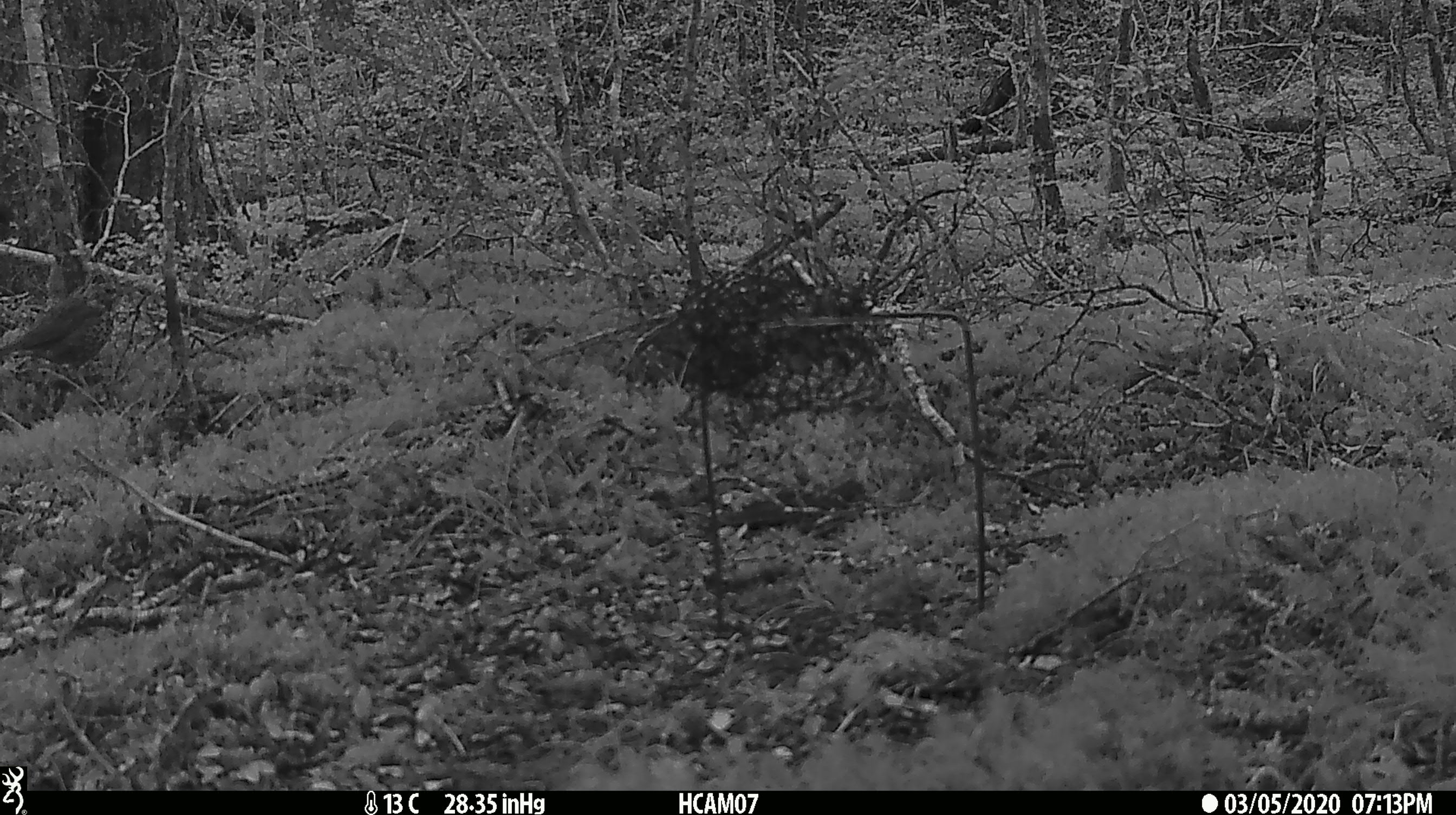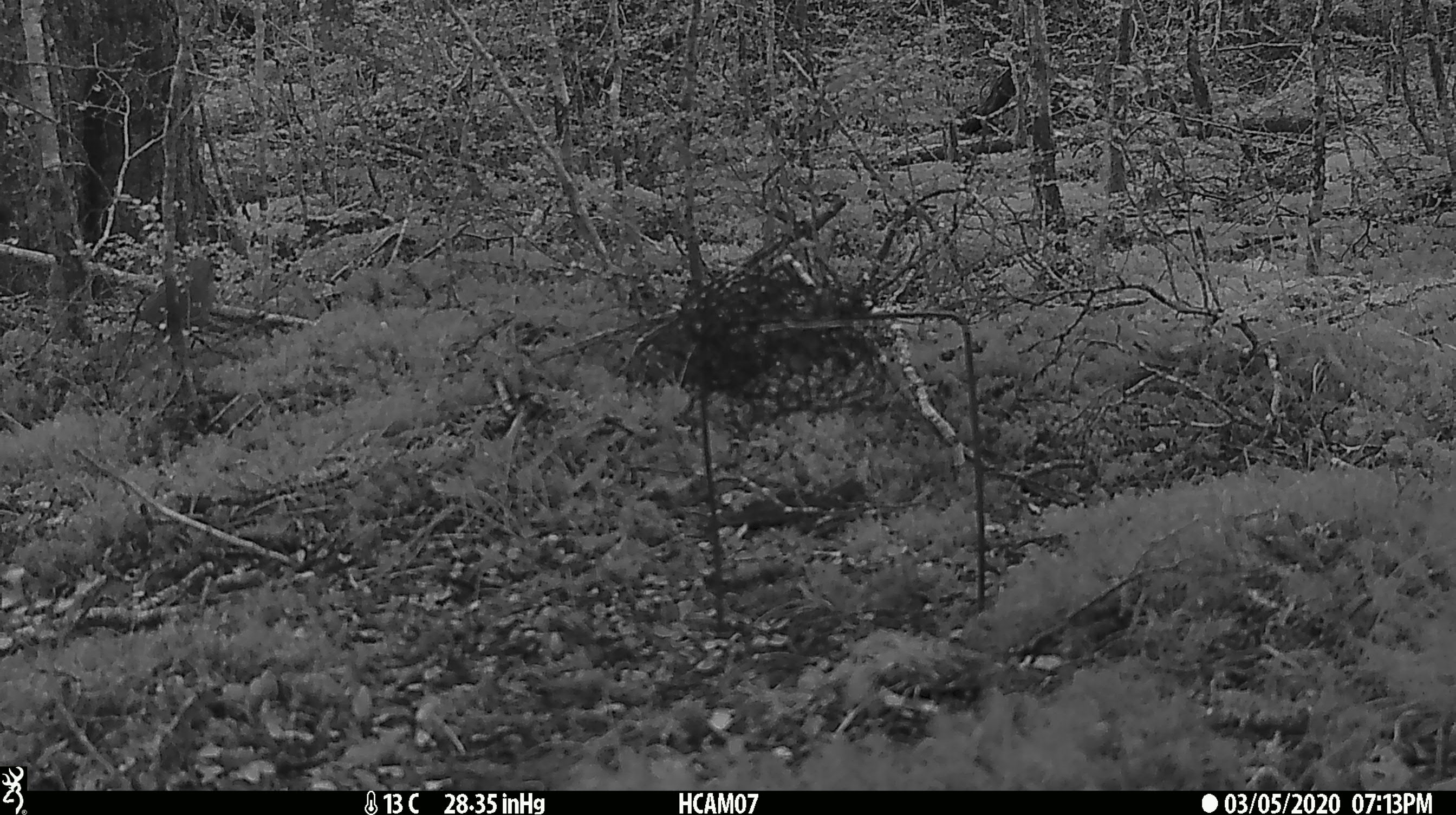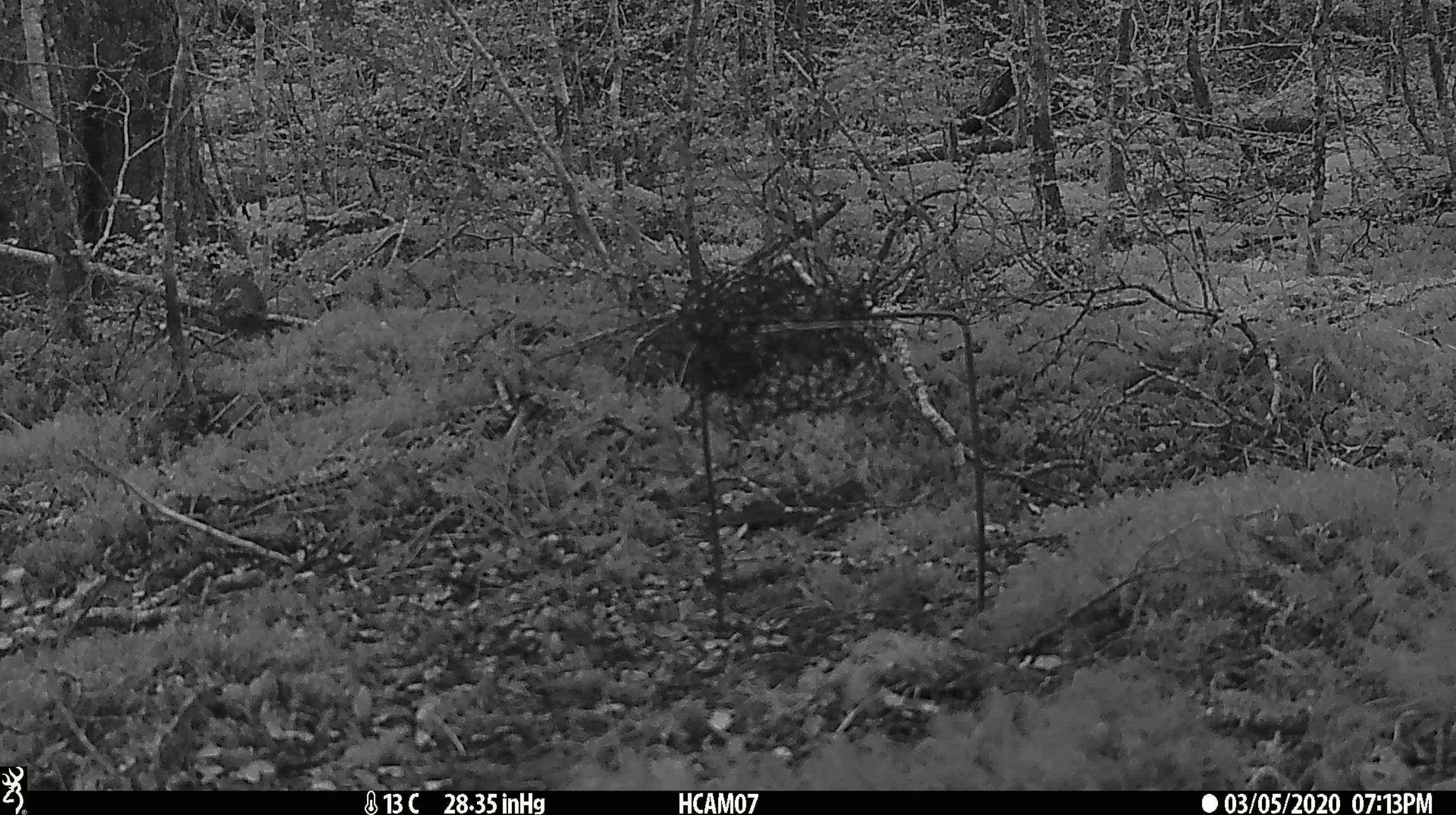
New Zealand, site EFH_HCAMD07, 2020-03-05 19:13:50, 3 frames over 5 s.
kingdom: Animalia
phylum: Chordata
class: Aves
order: Passeriformes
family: Turdidae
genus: Turdus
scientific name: Turdus philomelos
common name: song thrush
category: thrush